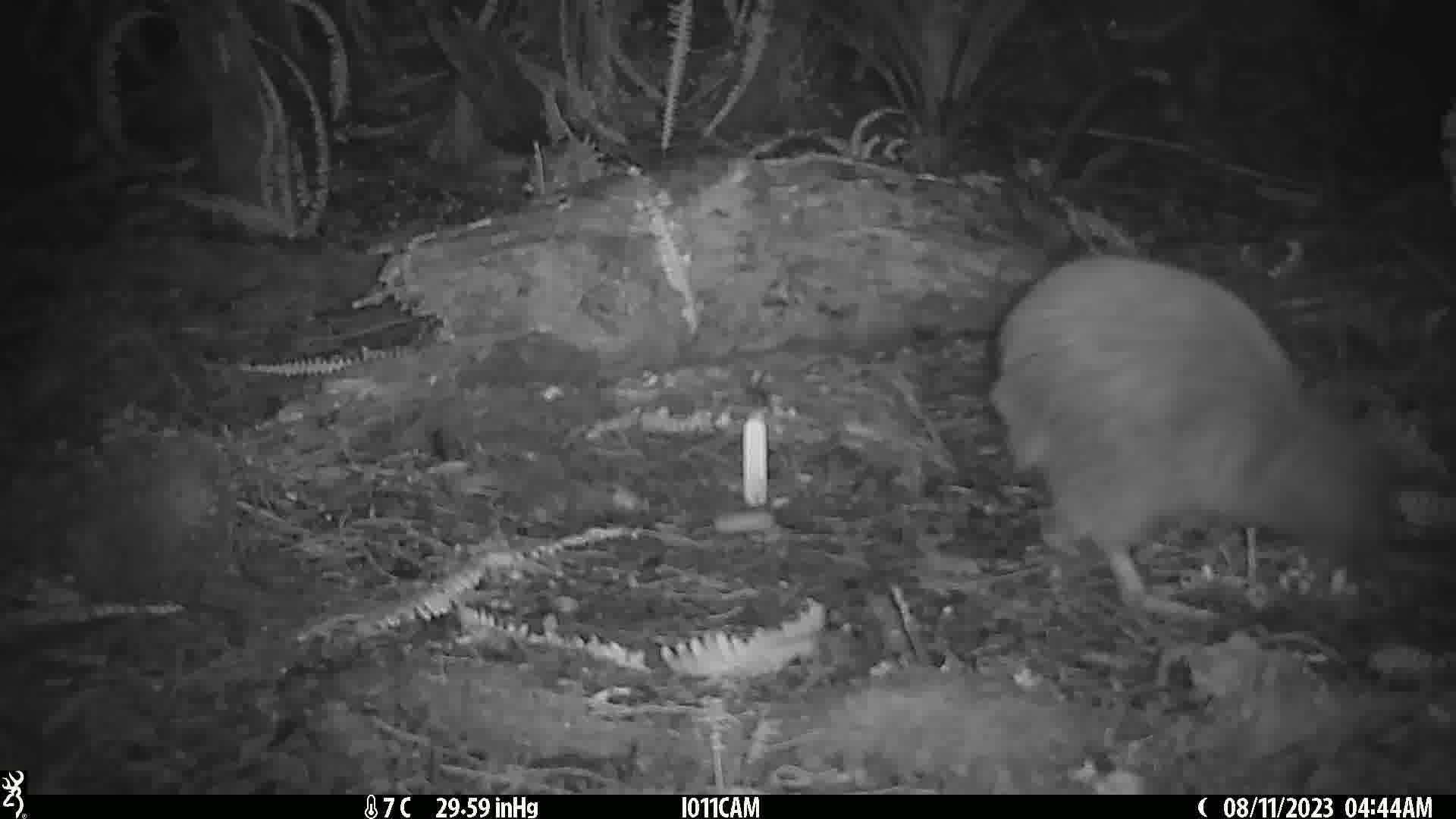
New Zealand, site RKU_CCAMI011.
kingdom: Animalia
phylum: Chordata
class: Aves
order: Apterygiformes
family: Apterygidae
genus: Apteryx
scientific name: Apteryx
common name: kiwi